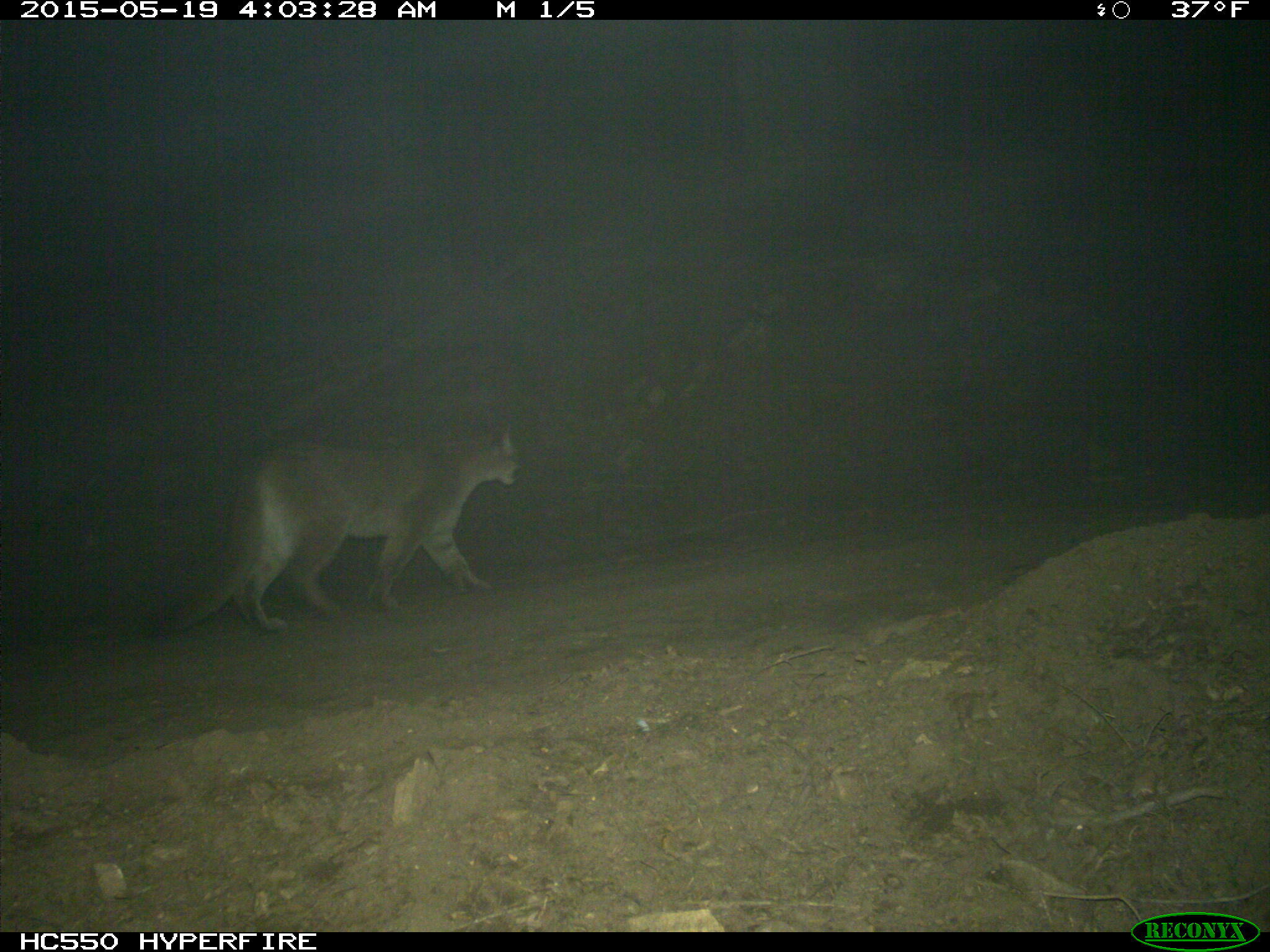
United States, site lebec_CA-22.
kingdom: Animalia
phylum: Chordata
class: Mammalia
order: Carnivora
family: Felidae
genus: Puma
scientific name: Puma concolor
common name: mountain lion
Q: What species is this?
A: Puma concolor (mountain lion).